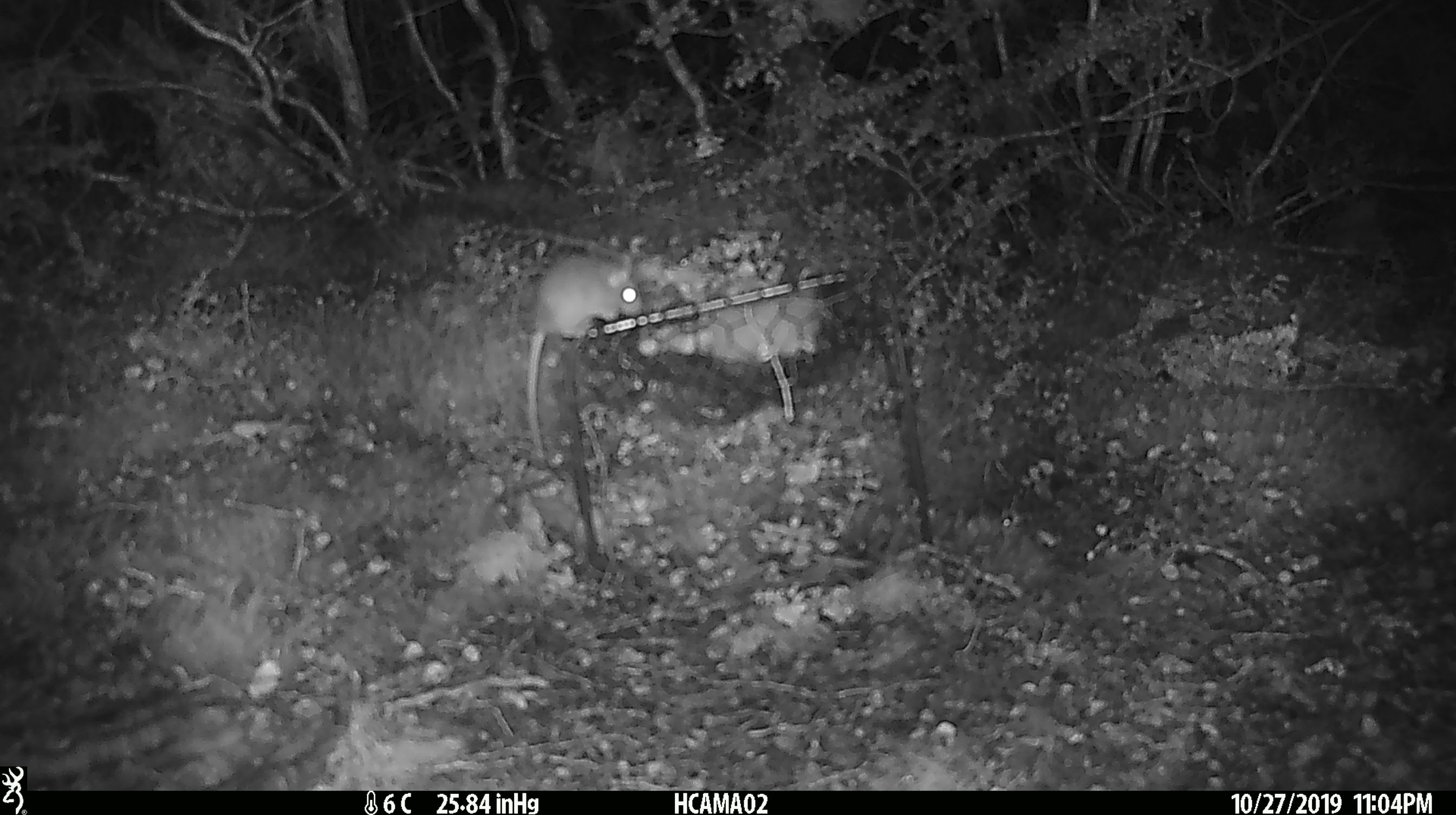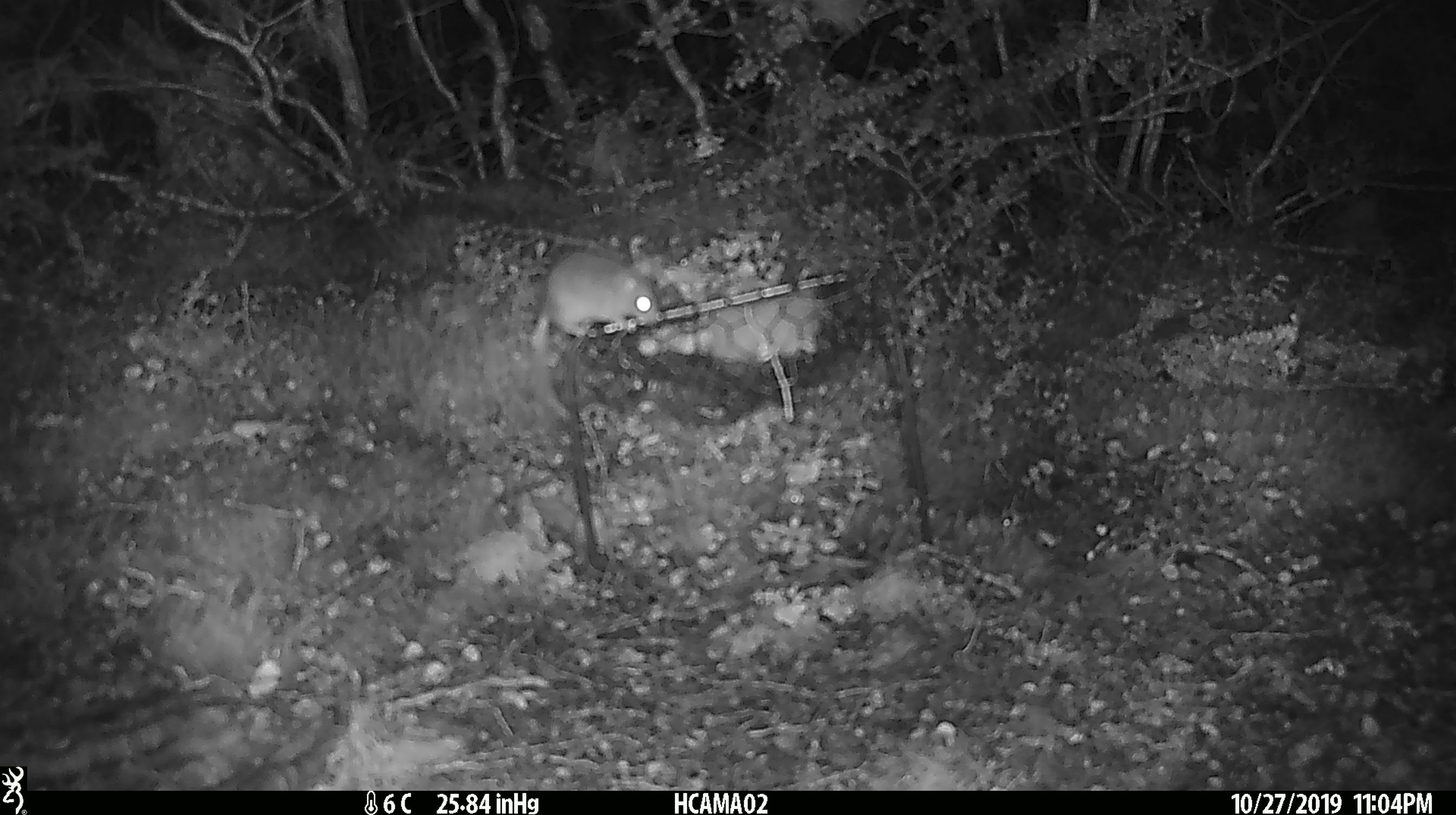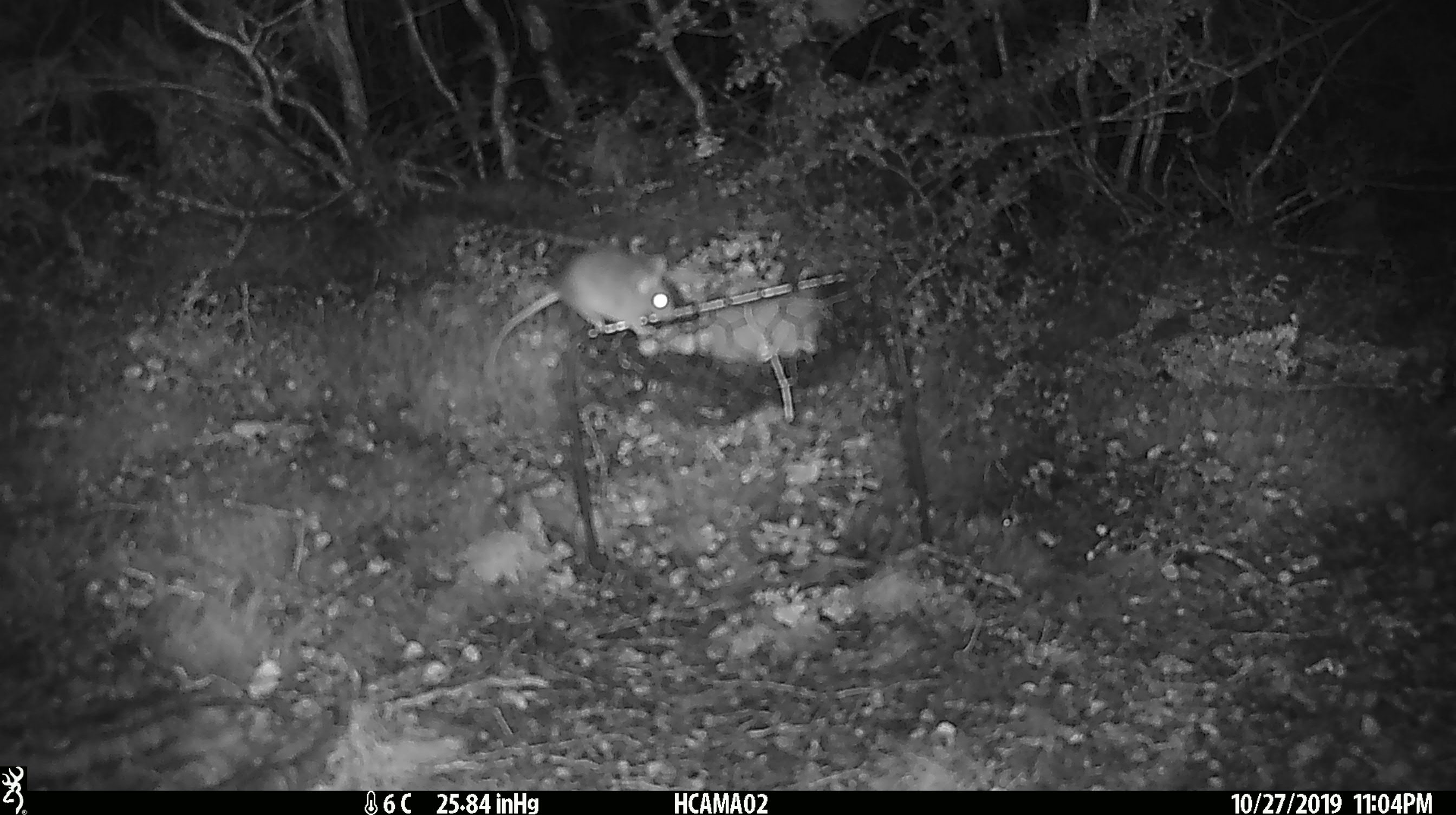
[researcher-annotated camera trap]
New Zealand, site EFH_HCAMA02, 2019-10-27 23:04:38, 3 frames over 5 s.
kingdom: Animalia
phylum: Chordata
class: Mammalia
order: Rodentia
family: Muridae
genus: Mus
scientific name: Mus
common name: mouse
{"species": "mouse (Mus)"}